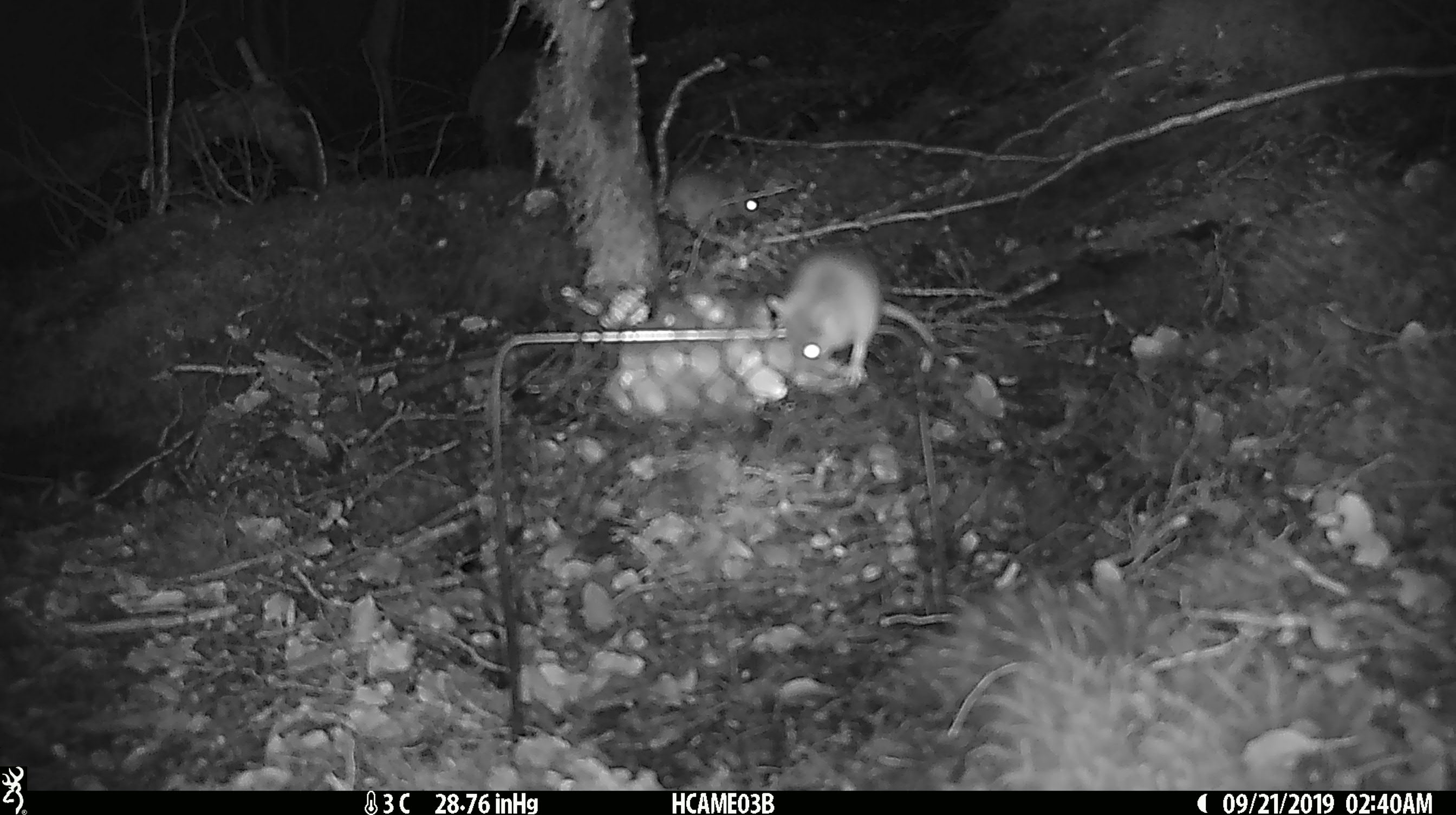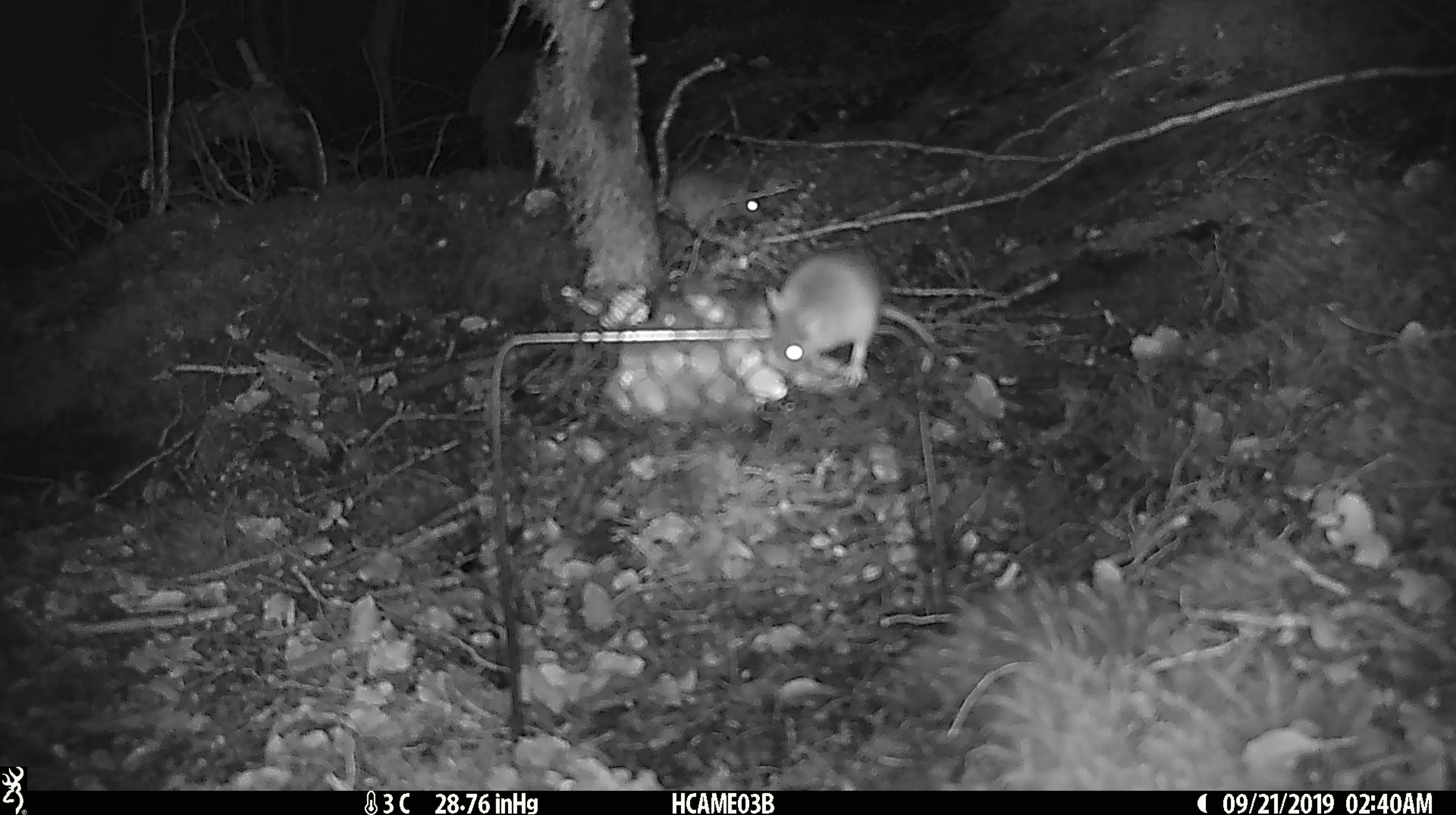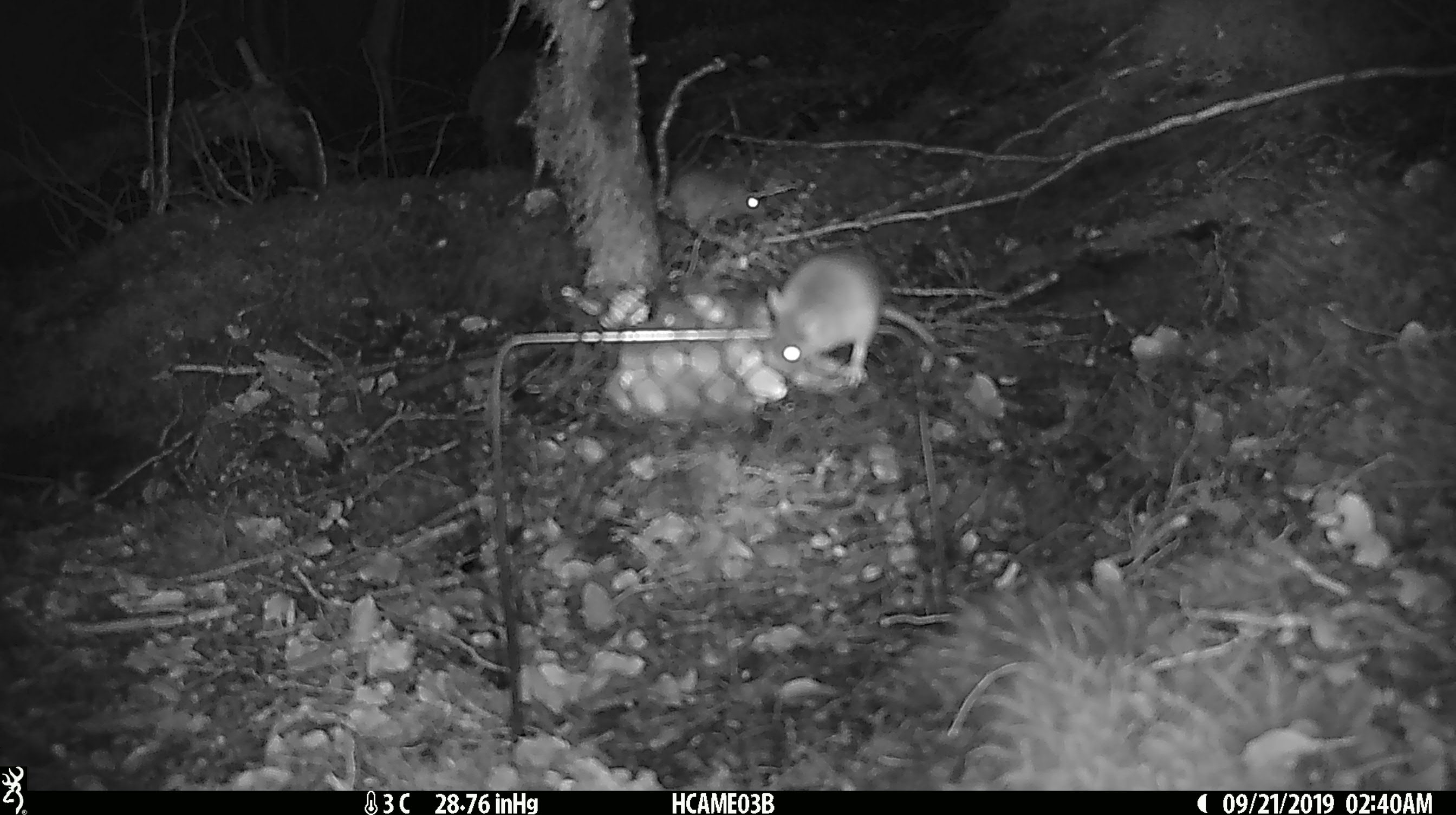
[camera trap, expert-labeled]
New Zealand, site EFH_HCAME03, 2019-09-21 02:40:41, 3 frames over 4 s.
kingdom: Animalia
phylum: Chordata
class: Mammalia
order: Rodentia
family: Muridae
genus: Mus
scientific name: Mus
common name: mouse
Mouse (Mus).